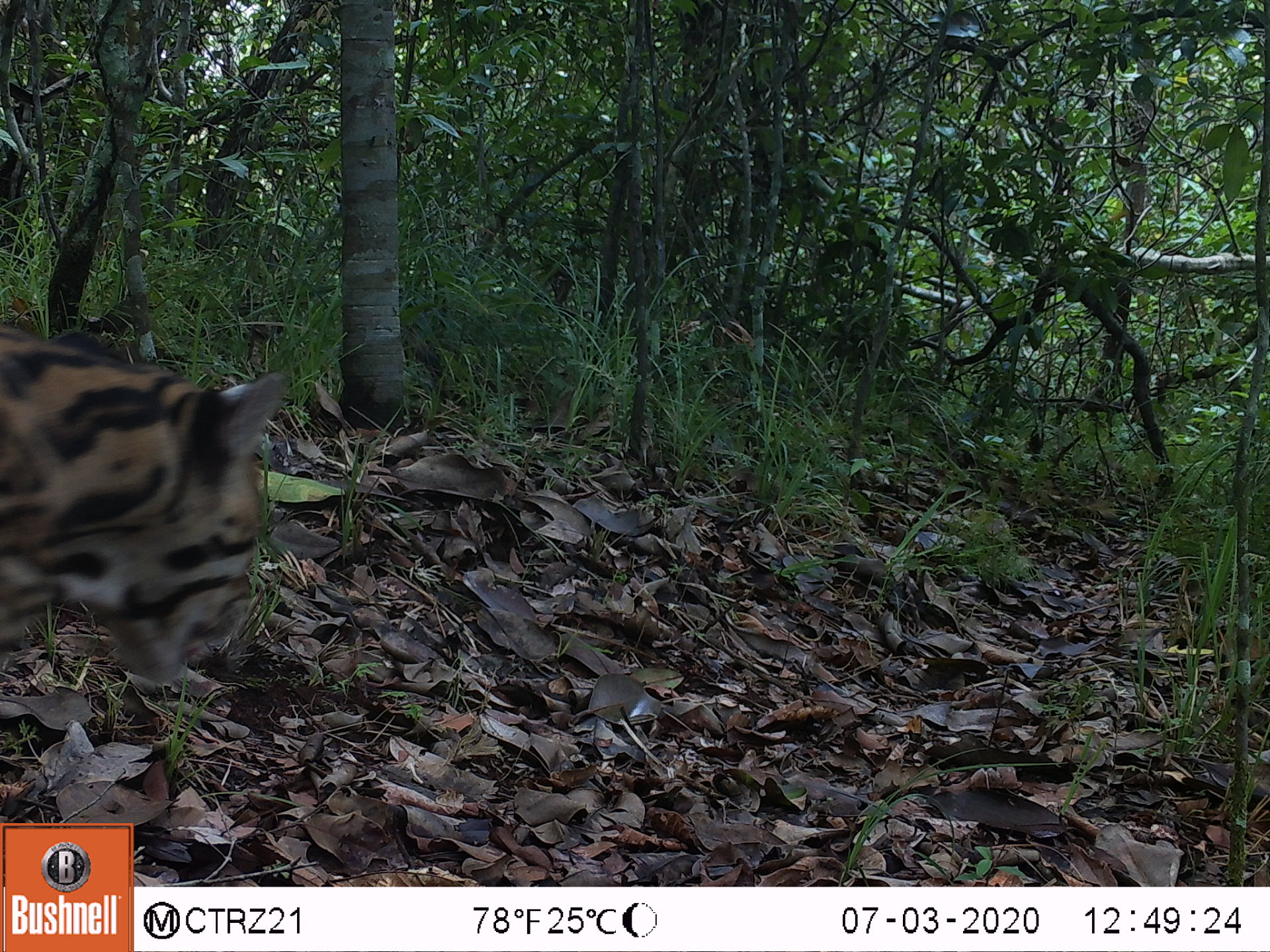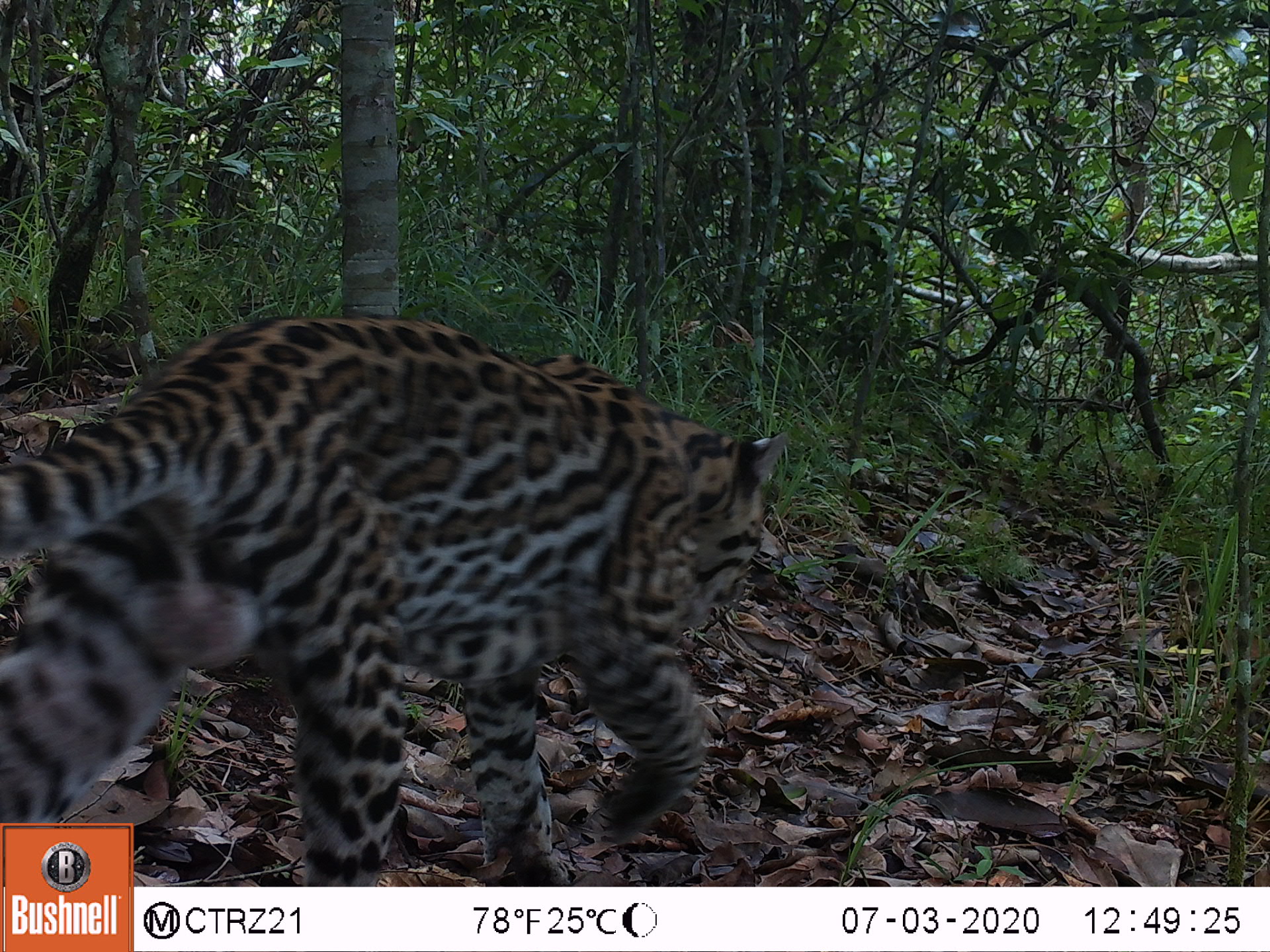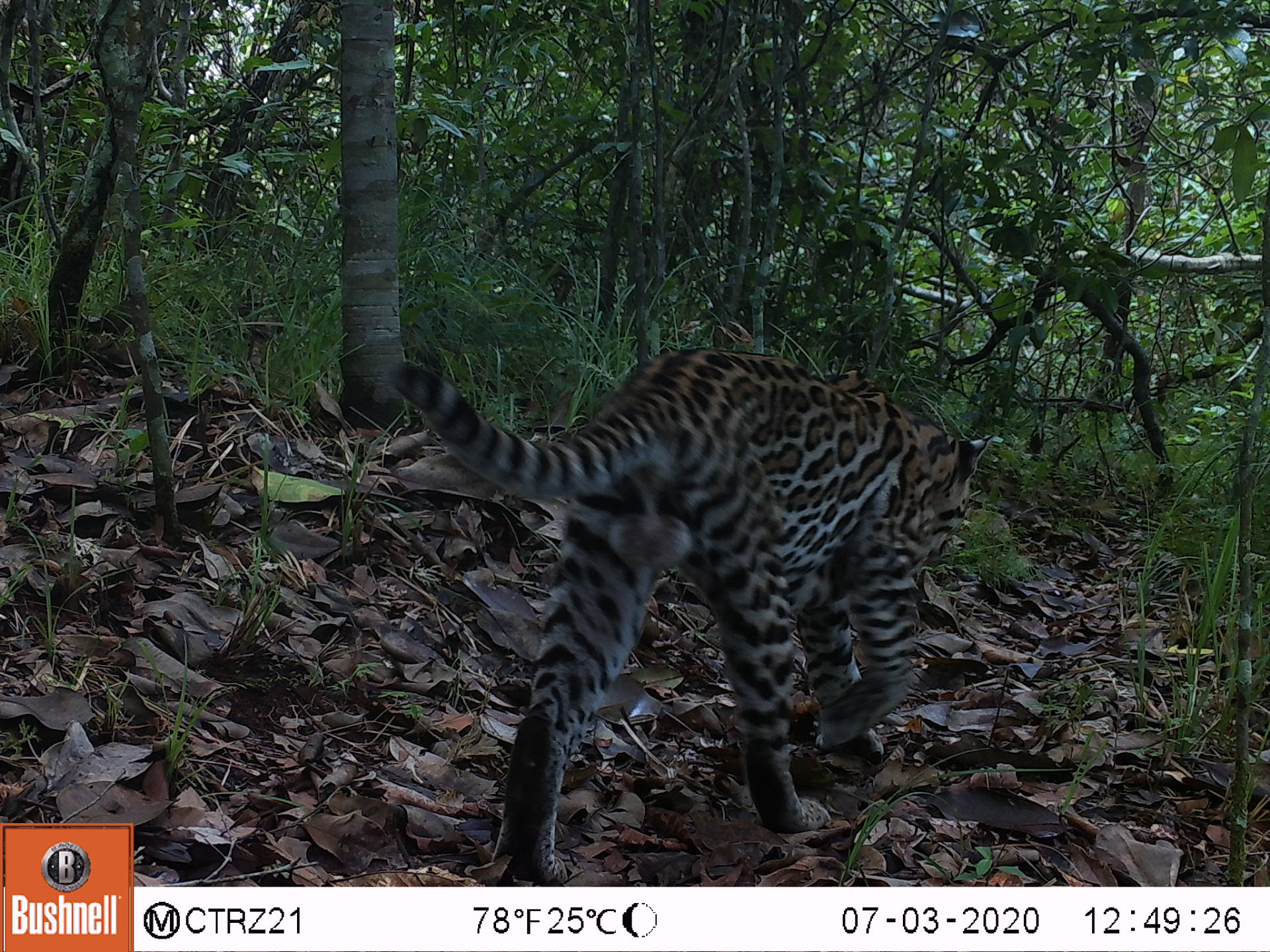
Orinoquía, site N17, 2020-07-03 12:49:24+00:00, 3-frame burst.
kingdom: Animalia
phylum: Chordata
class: Mammalia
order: Carnivora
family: Felidae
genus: Leopardus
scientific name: Leopardus pardalis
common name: ocelot